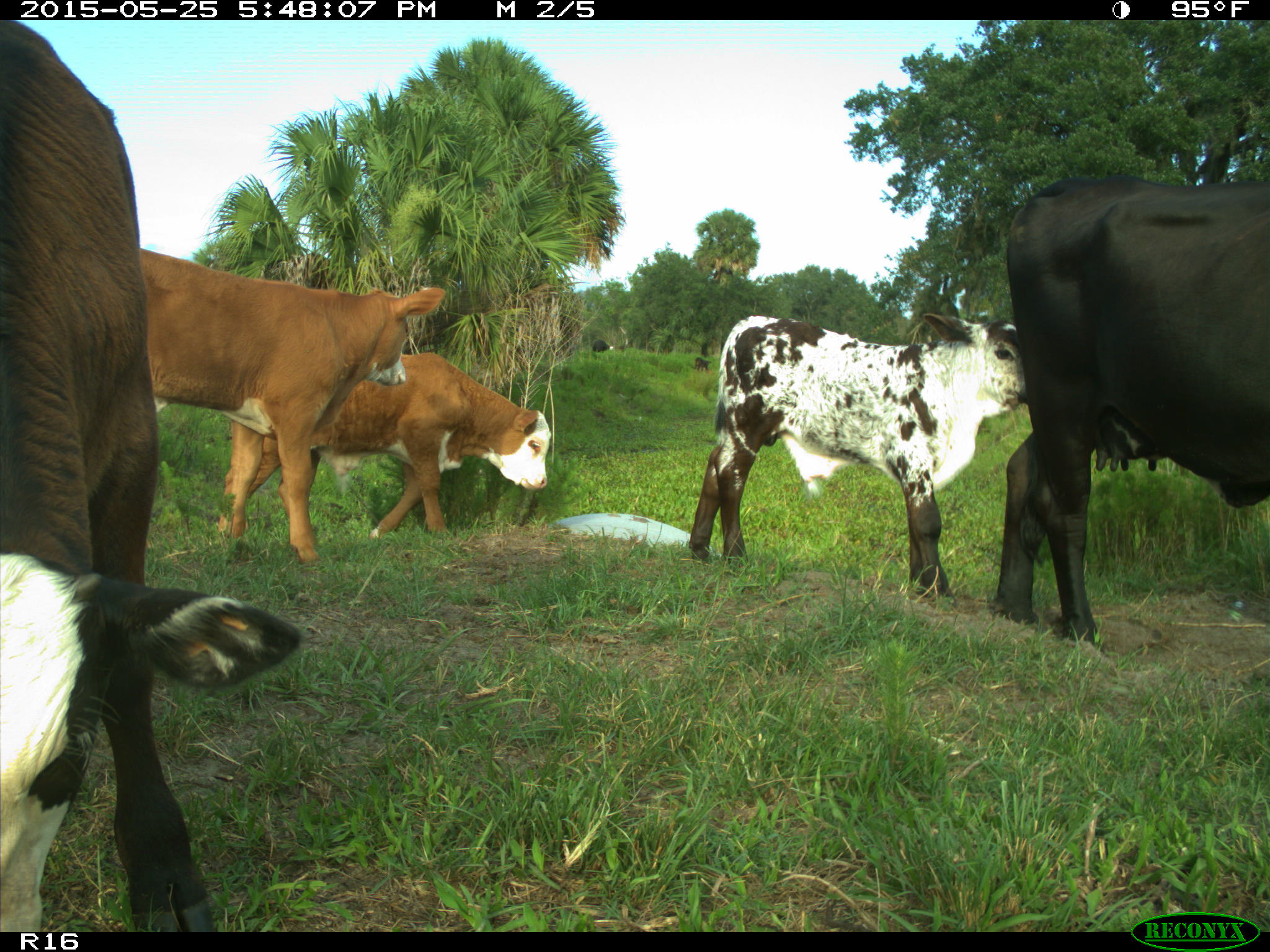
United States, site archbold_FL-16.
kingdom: Animalia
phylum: Chordata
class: Mammalia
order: Artiodactyla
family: Bovidae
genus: Bos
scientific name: Bos taurus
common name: domestic cow